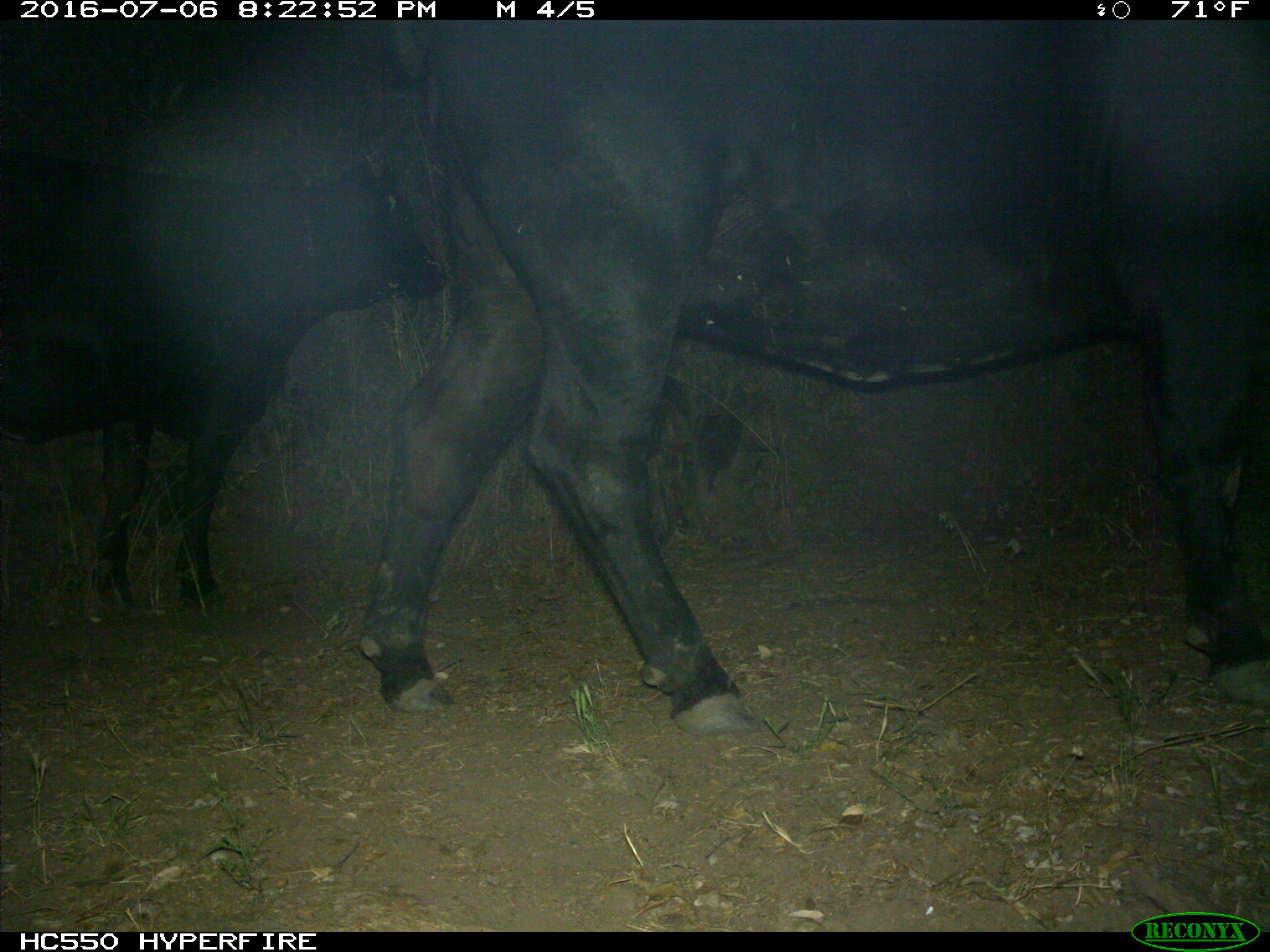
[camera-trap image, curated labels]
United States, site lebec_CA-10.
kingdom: Animalia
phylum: Chordata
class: Mammalia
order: Artiodactyla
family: Bovidae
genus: Bos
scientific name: Bos taurus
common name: domestic cow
Bos taurus (domestic cow).